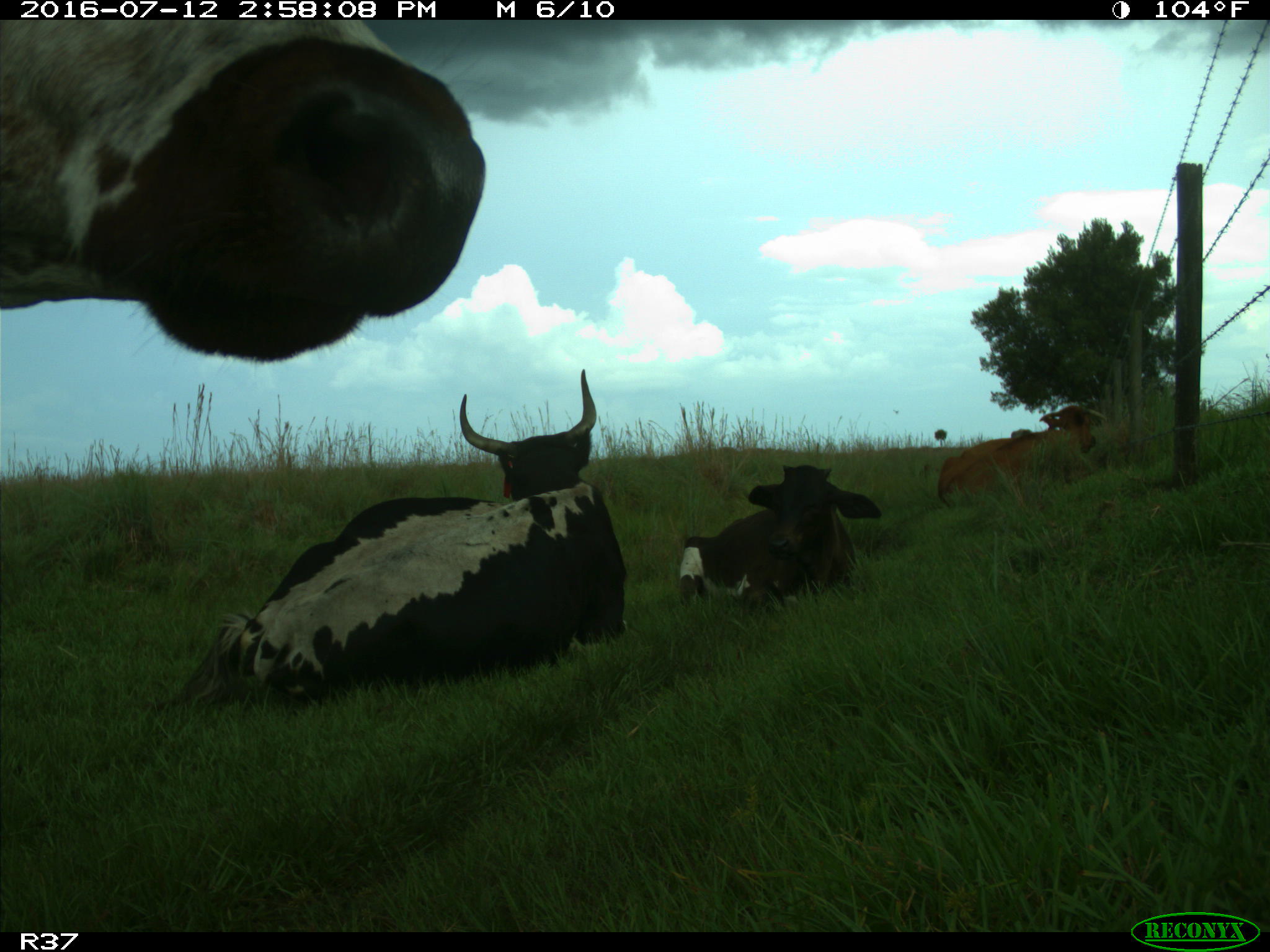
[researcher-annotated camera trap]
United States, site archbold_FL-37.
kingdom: Animalia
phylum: Chordata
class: Mammalia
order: Artiodactyla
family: Bovidae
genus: Bos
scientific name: Bos taurus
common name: domestic cow